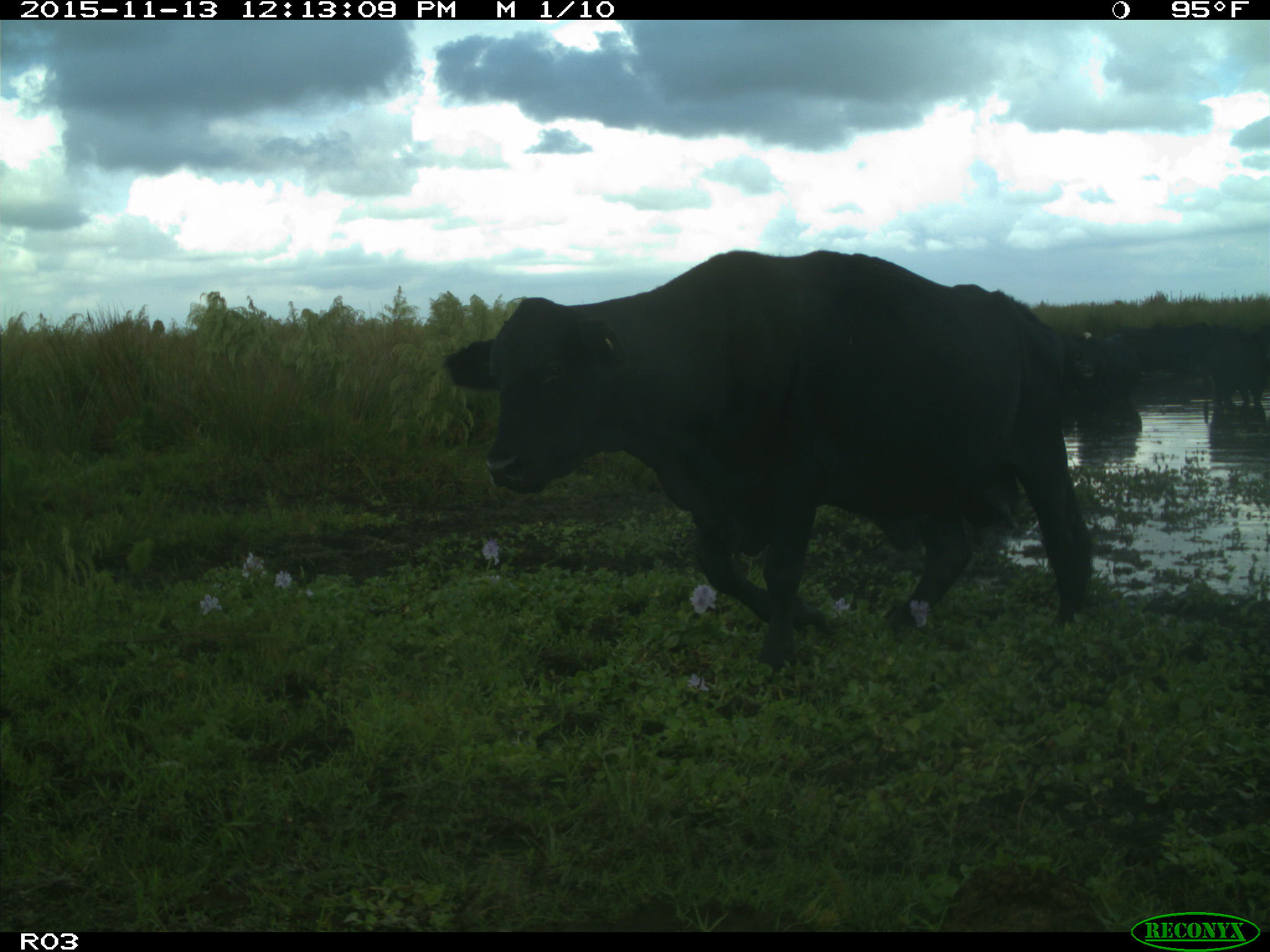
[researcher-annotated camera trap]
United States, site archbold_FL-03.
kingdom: Animalia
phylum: Chordata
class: Mammalia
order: Artiodactyla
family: Bovidae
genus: Bos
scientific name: Bos taurus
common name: domestic cow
Bos taurus (domestic cow).